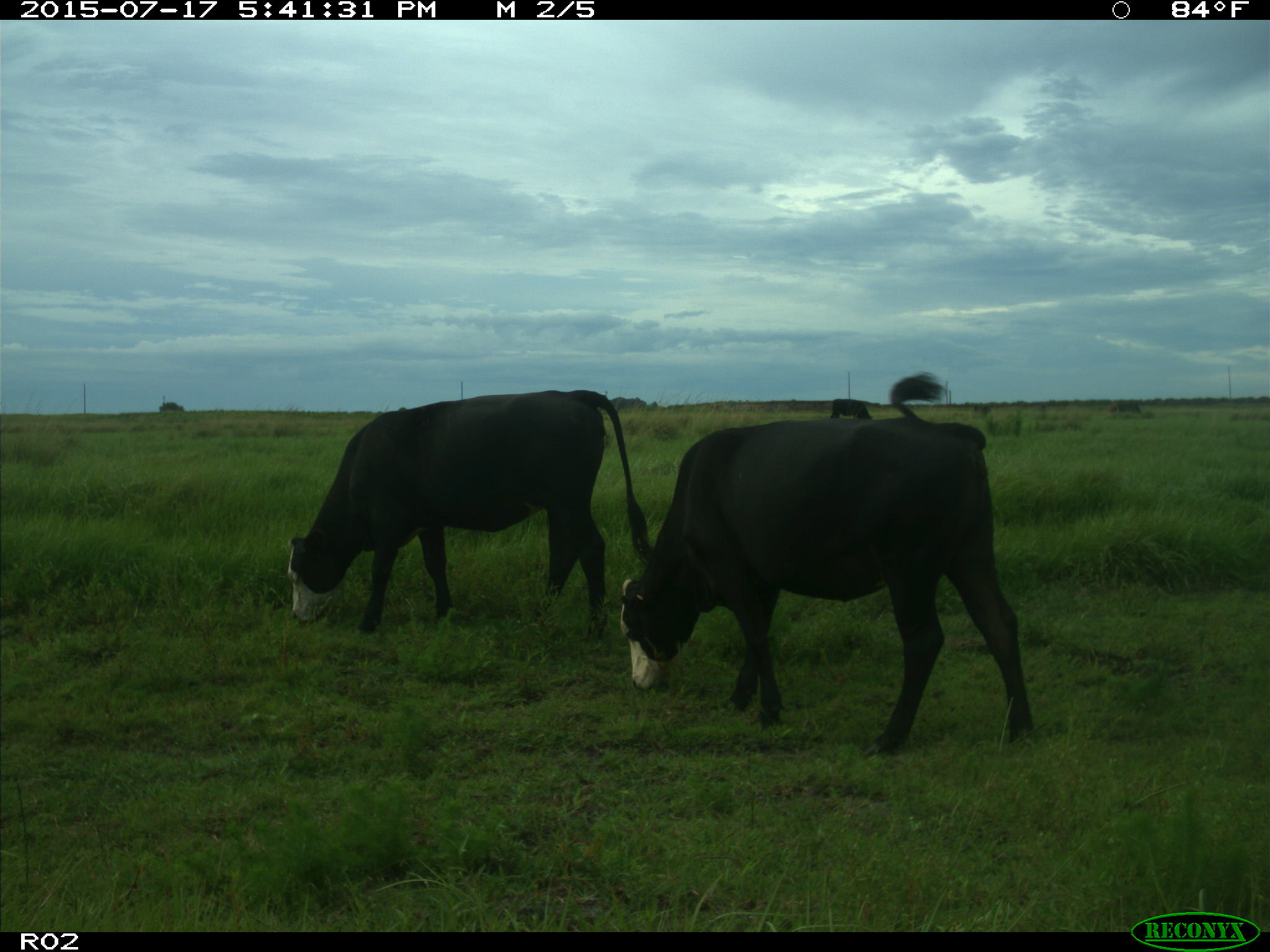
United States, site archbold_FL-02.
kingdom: Animalia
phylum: Chordata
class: Mammalia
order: Artiodactyla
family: Bovidae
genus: Bos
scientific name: Bos taurus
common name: domestic cow